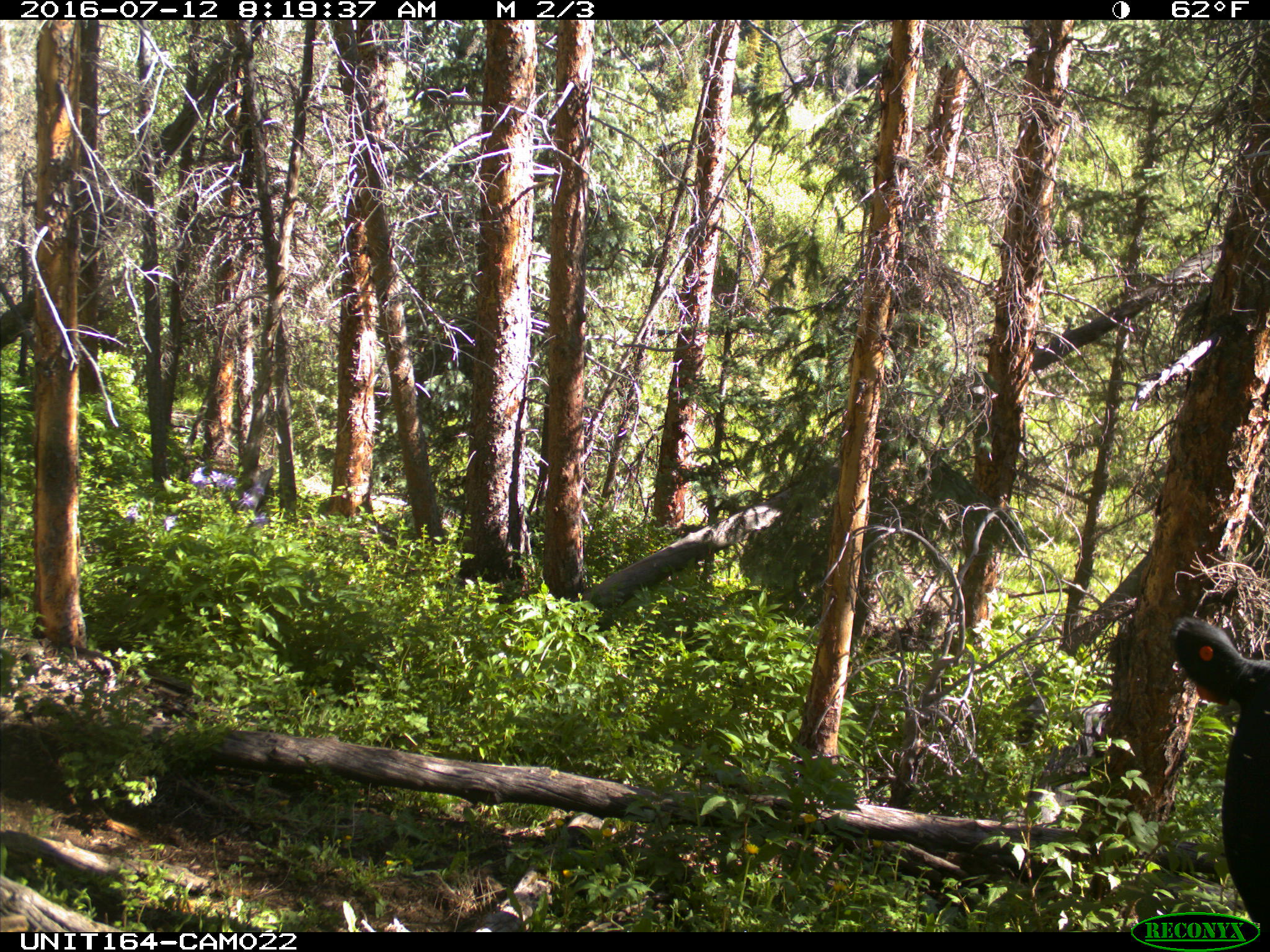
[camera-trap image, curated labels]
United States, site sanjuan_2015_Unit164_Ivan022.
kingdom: Animalia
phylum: Chordata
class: Mammalia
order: Artiodactyla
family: Bovidae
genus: Bos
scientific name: Bos taurus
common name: domestic cow